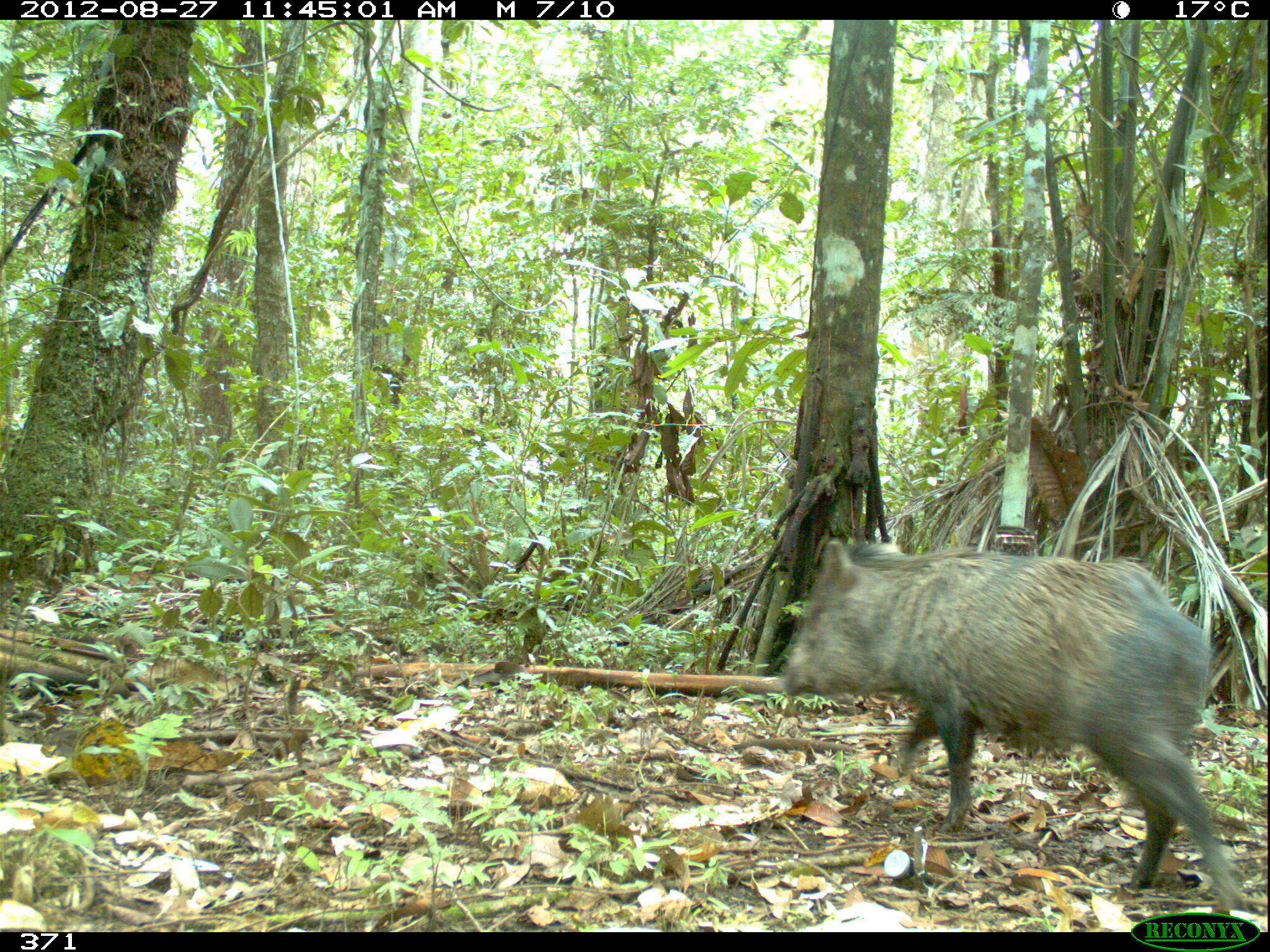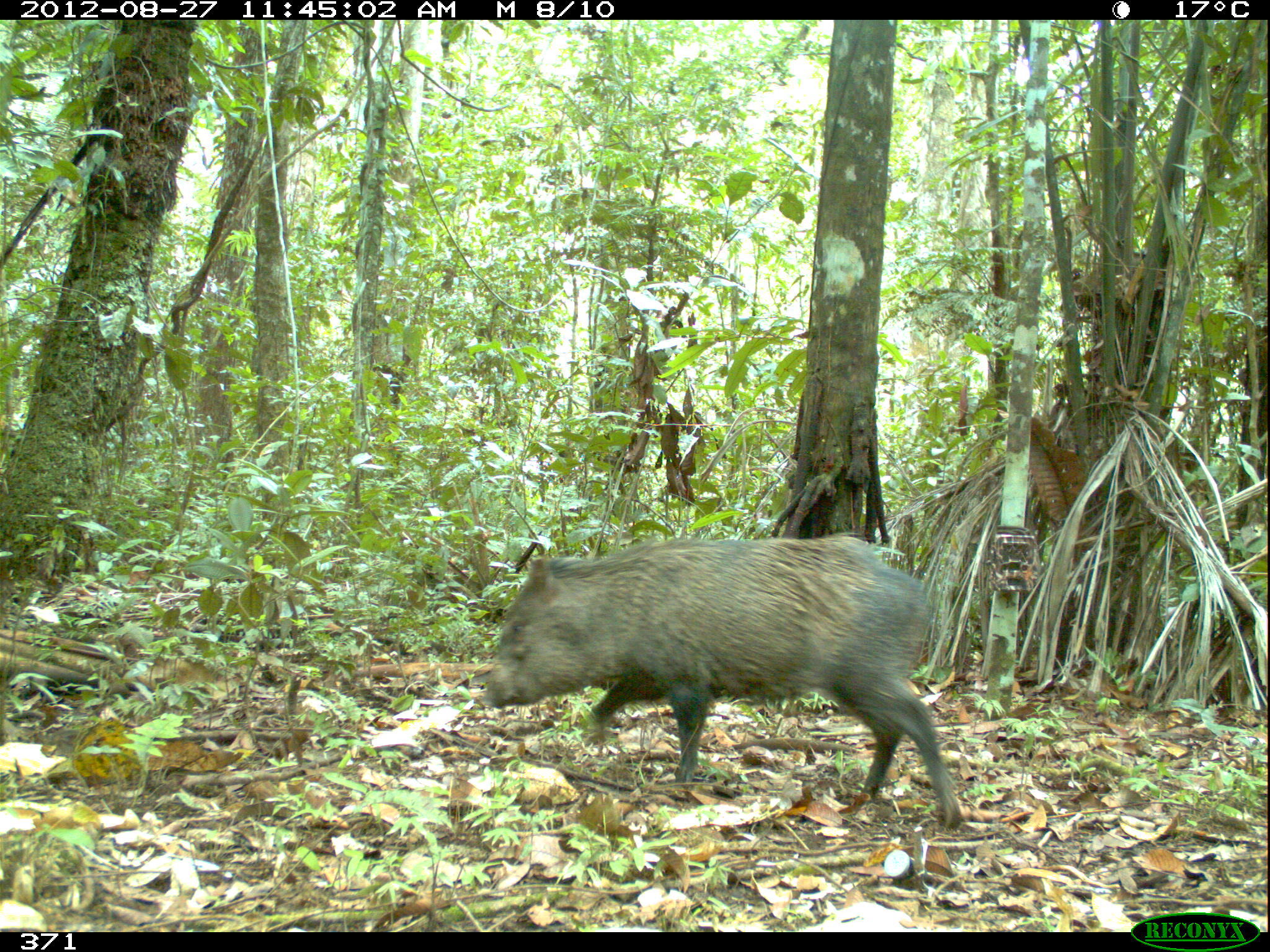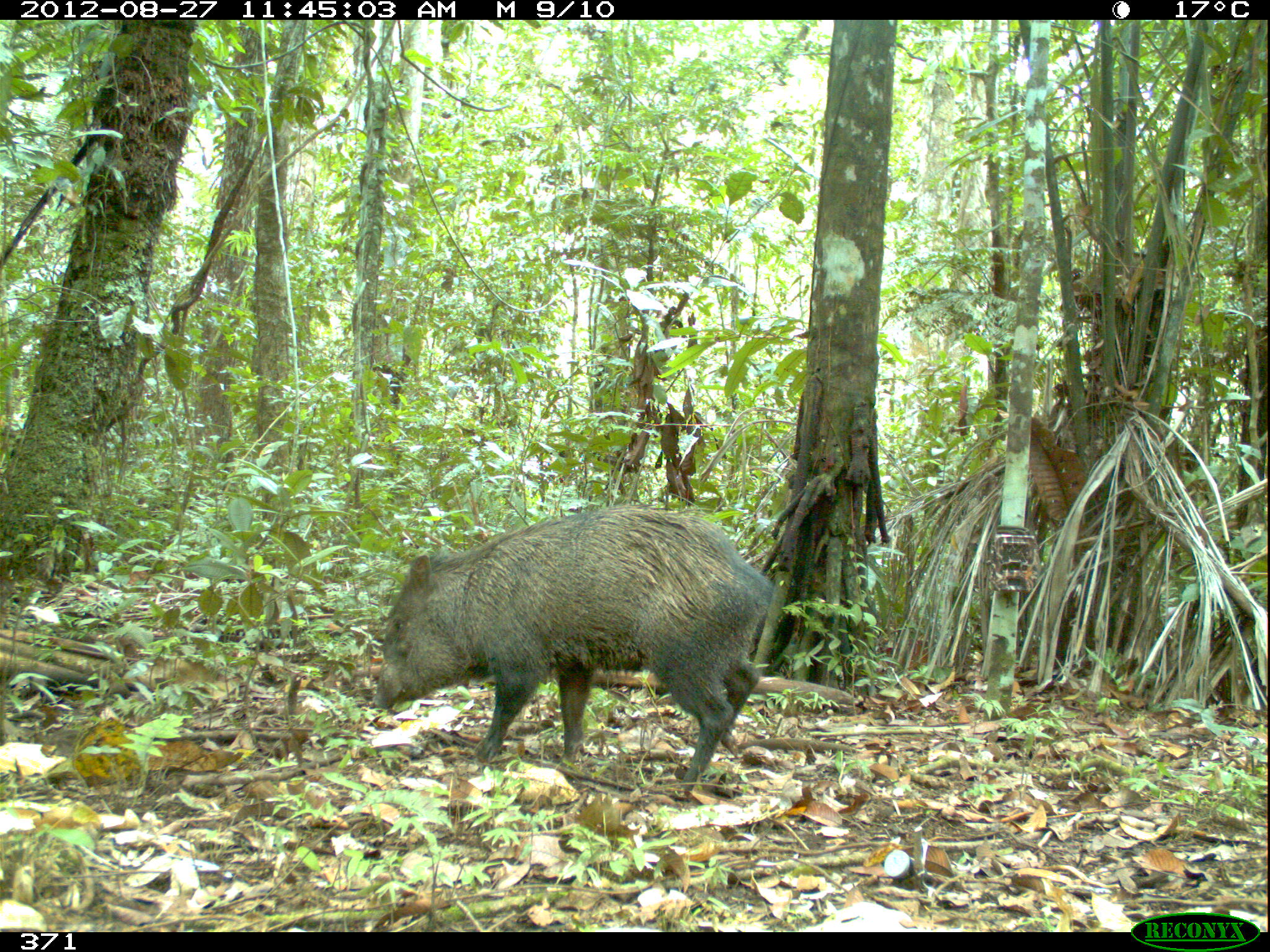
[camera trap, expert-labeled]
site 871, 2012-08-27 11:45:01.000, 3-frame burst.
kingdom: Animalia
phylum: Chordata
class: Mammalia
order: Artiodactyla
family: Tayassuidae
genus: Pecari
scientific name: Pecari tajacu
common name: collared peccary